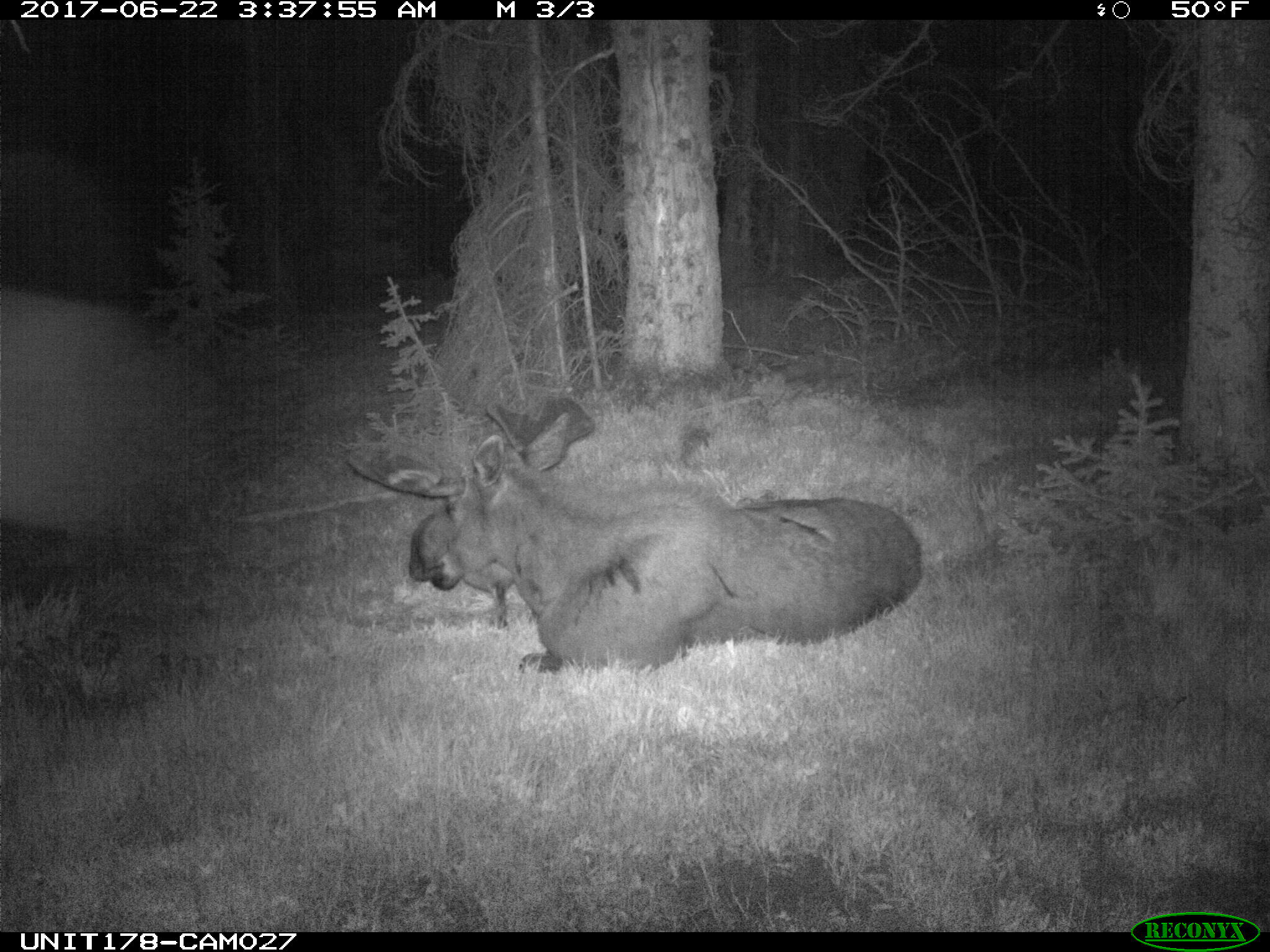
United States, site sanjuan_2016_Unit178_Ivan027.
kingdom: Animalia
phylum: Chordata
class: Mammalia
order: Artiodactyla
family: Cervidae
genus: Alces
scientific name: Alces alces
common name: moose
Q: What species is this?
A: Alces alces (moose).